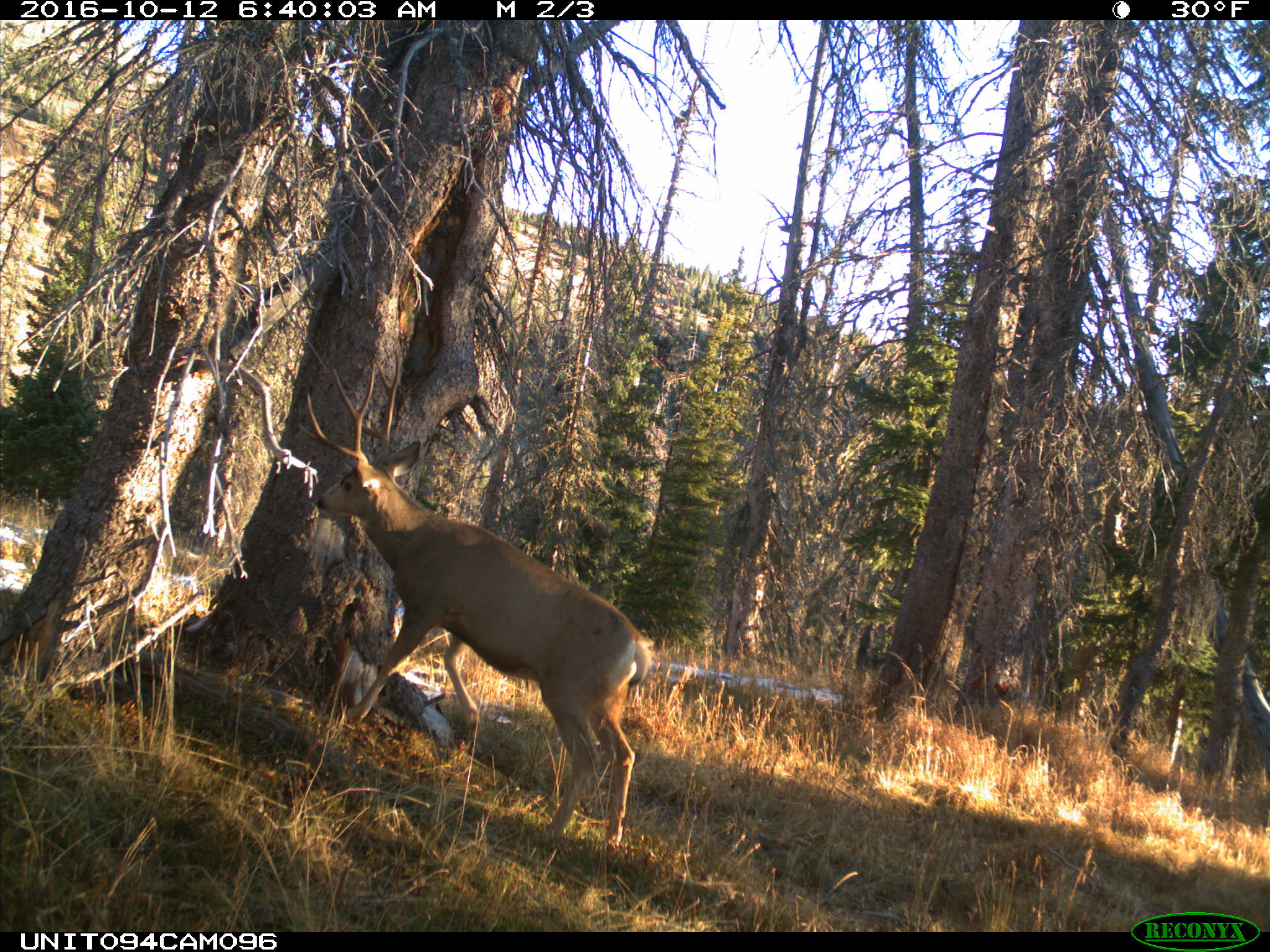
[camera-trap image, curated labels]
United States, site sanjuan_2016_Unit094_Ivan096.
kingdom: Animalia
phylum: Chordata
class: Mammalia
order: Artiodactyla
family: Cervidae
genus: Odocoileus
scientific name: Odocoileus hemionus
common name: mule deer